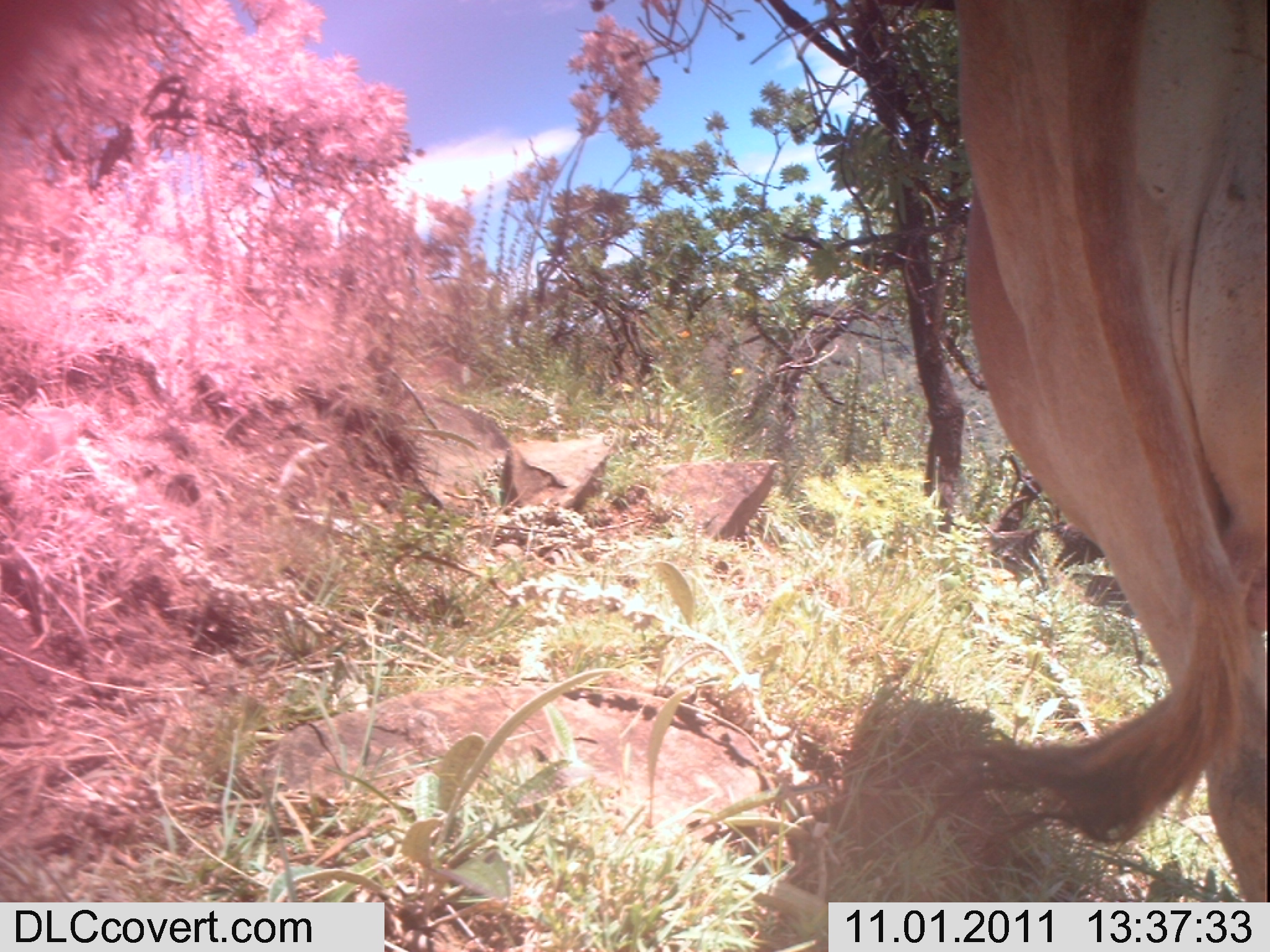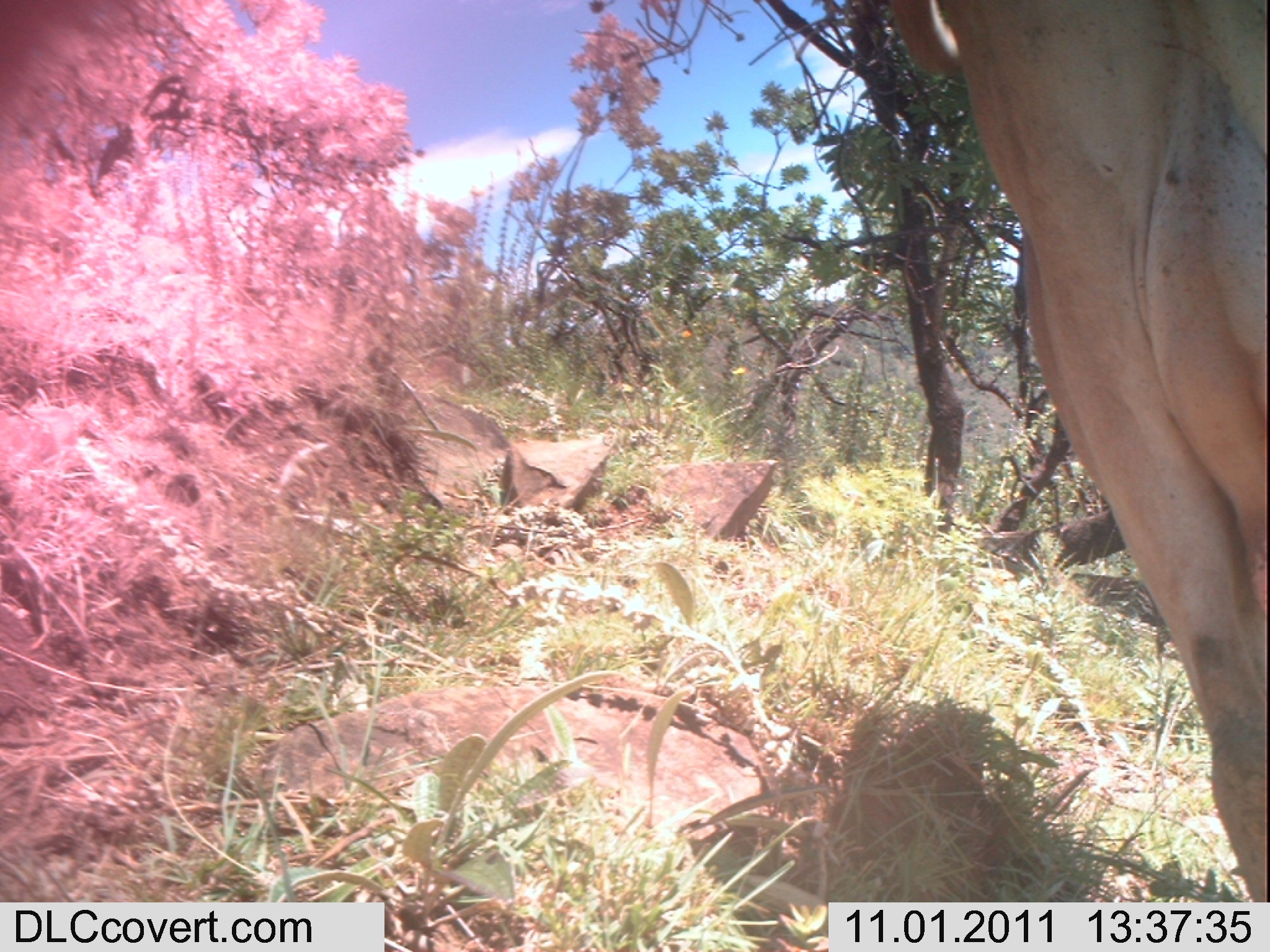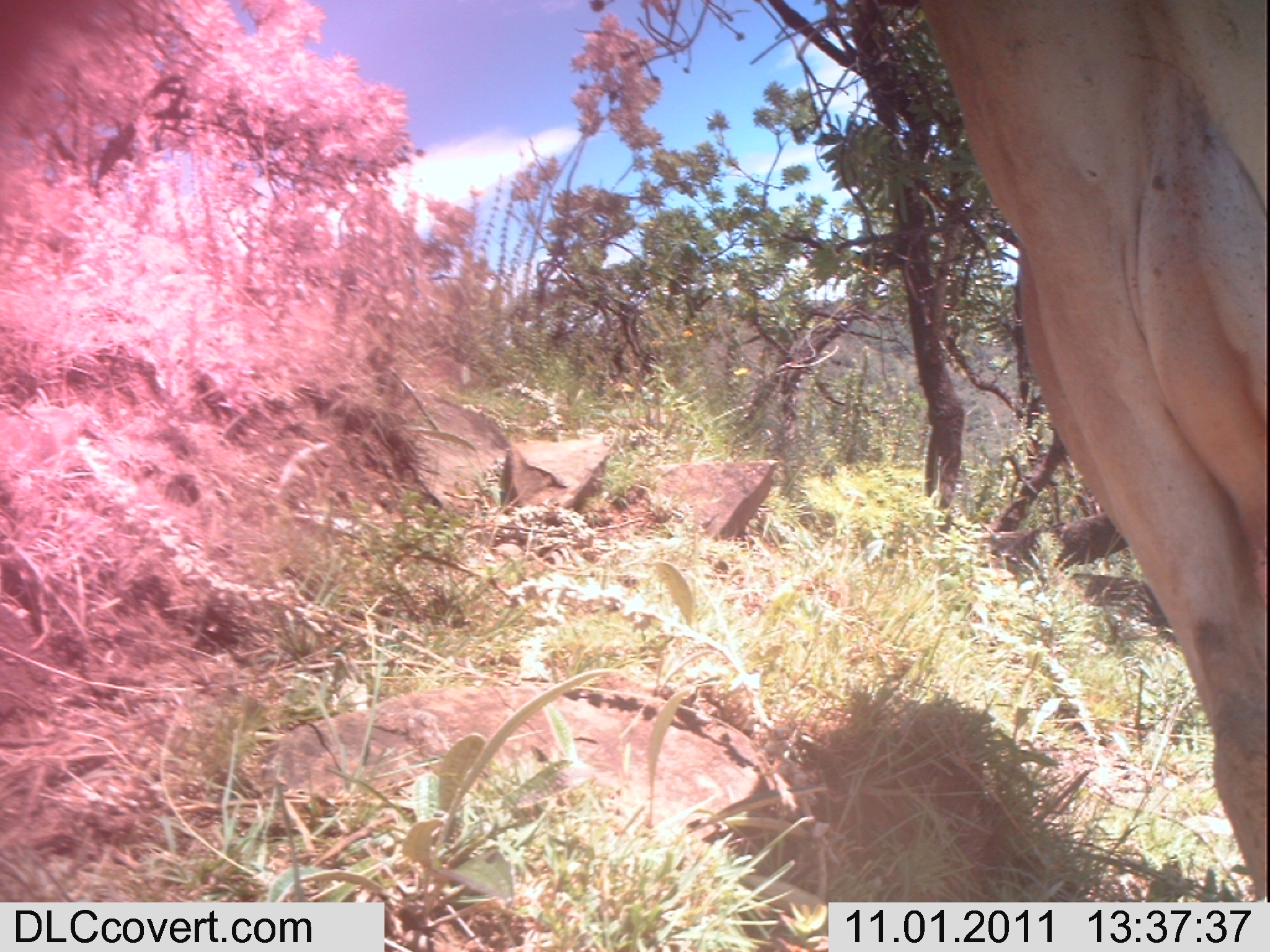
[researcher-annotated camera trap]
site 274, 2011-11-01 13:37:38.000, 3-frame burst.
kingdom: Animalia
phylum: Chordata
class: Mammalia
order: Artiodactyla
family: Bovidae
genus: Bos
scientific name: Bos taurus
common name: domestic cattle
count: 1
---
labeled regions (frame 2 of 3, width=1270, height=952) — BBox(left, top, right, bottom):
bos taurus: BBox(886, 0, 1266, 902)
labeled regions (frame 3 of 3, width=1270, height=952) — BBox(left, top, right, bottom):
bos taurus: BBox(919, 0, 1265, 902)